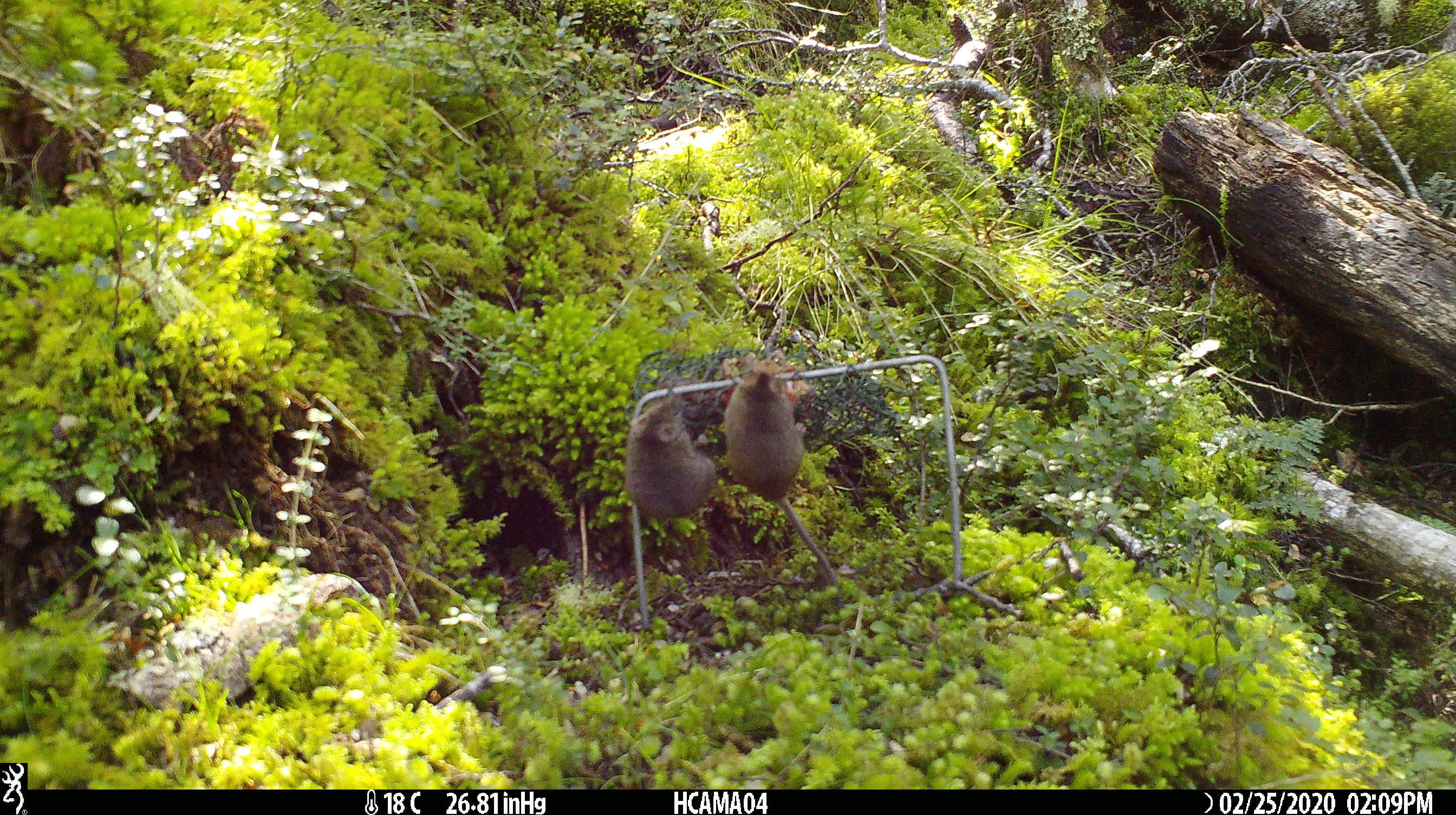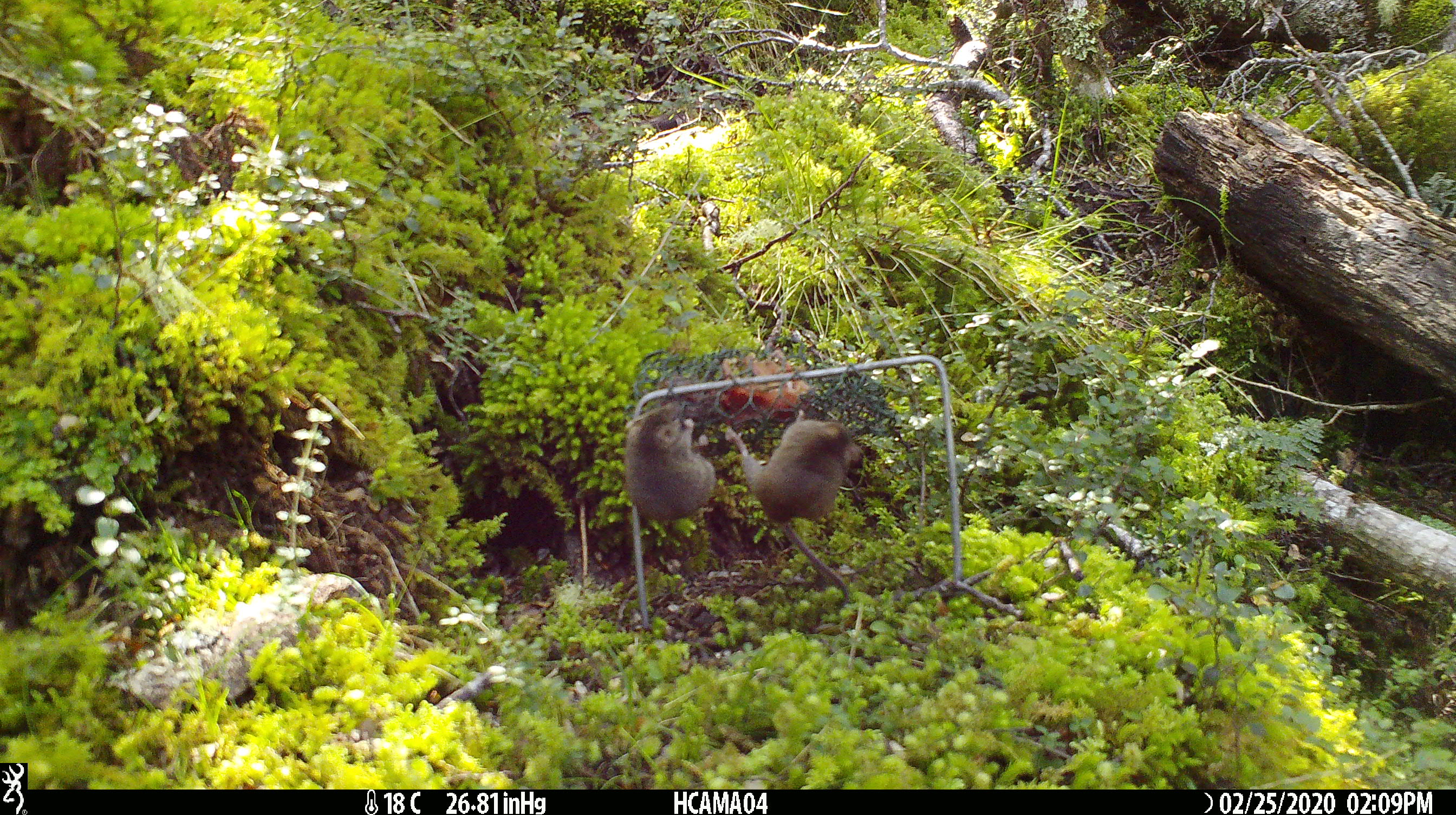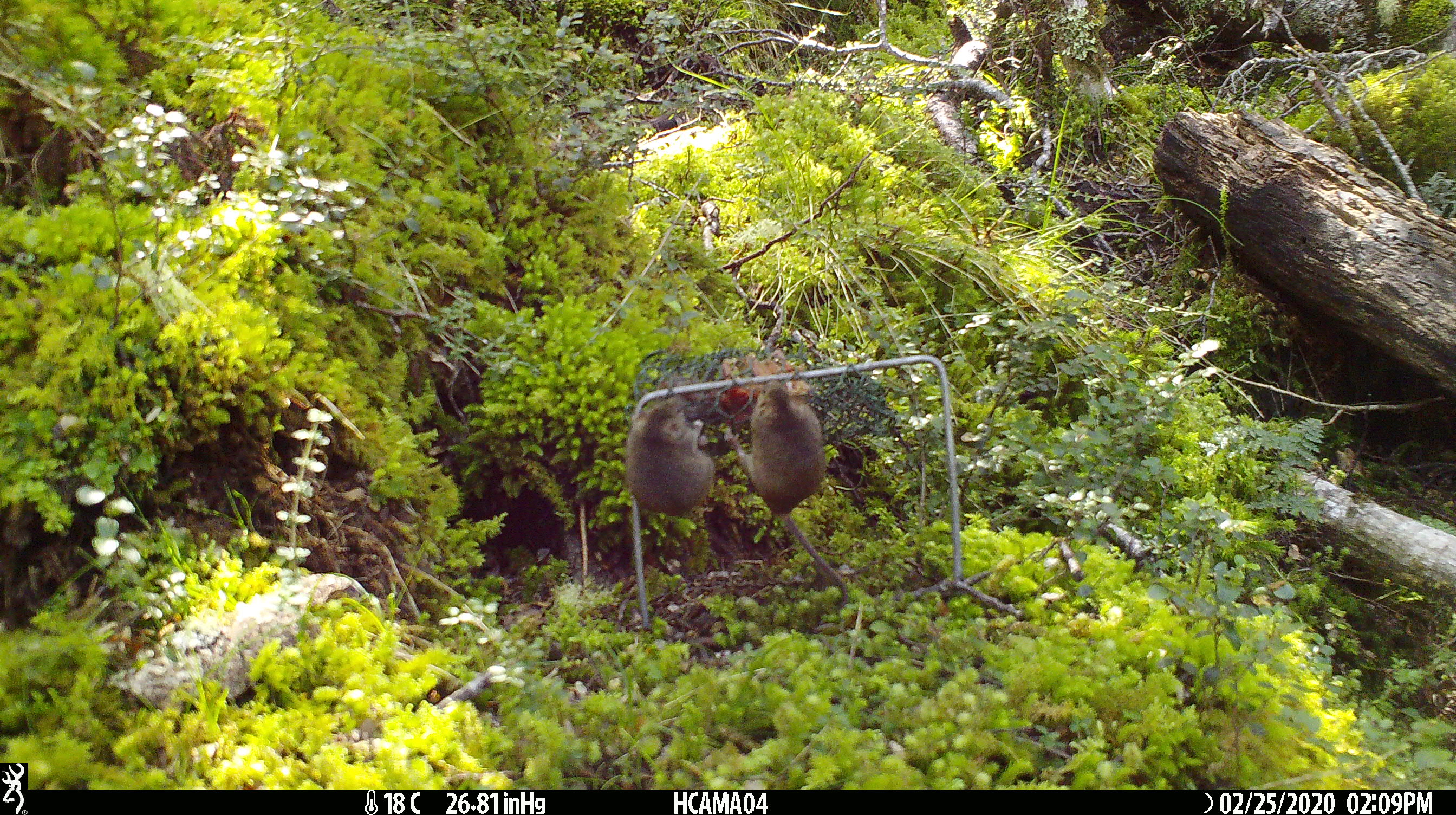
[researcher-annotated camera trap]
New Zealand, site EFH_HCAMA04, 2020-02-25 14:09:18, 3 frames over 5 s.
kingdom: Animalia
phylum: Chordata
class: Mammalia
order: Rodentia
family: Muridae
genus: Mus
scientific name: Mus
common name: mouse